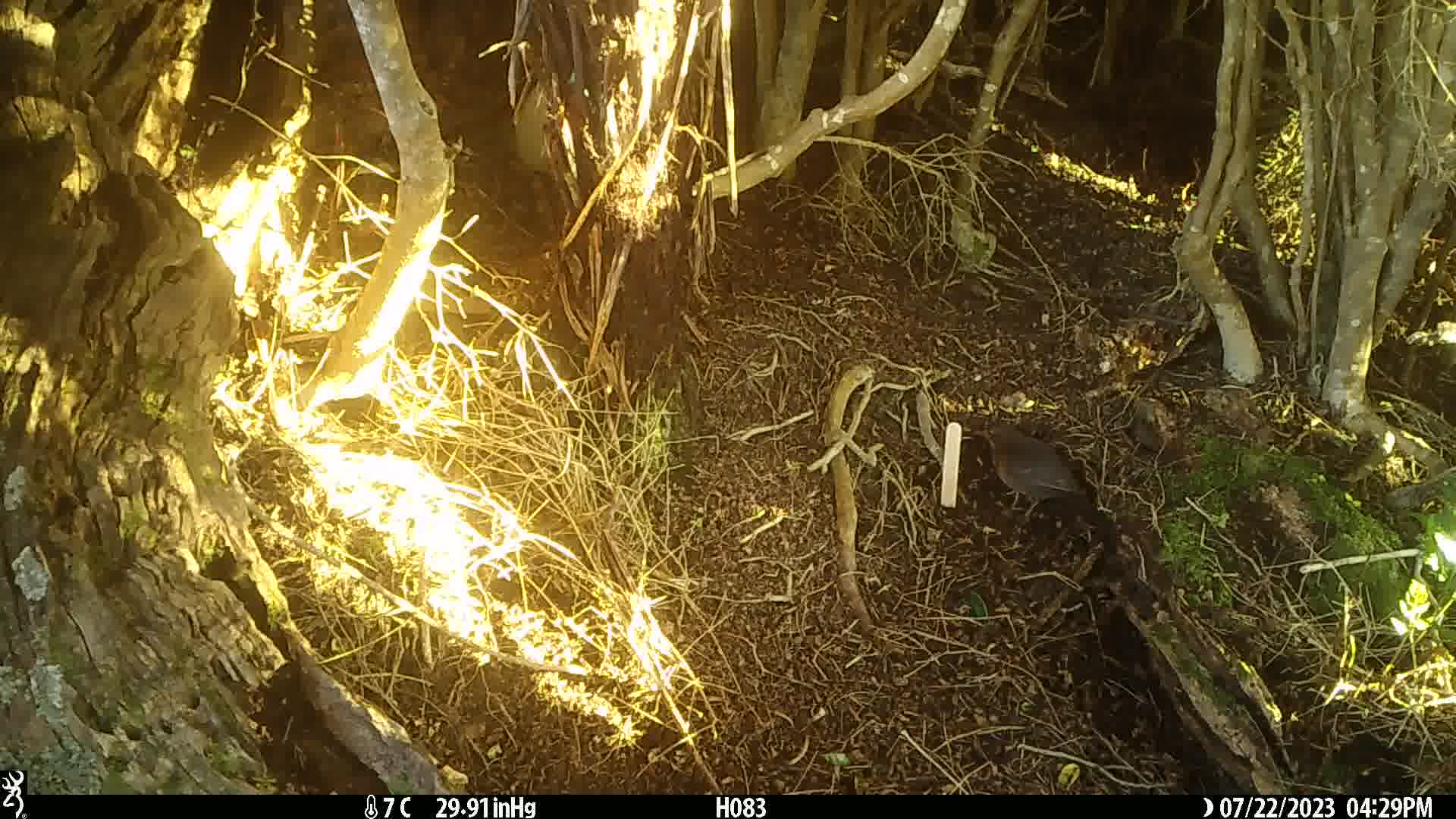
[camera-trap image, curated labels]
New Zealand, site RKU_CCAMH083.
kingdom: Animalia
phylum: Chordata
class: Aves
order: Passeriformes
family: Turdidae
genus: Turdus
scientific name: Turdus merula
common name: eurasian blackbird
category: blackbird